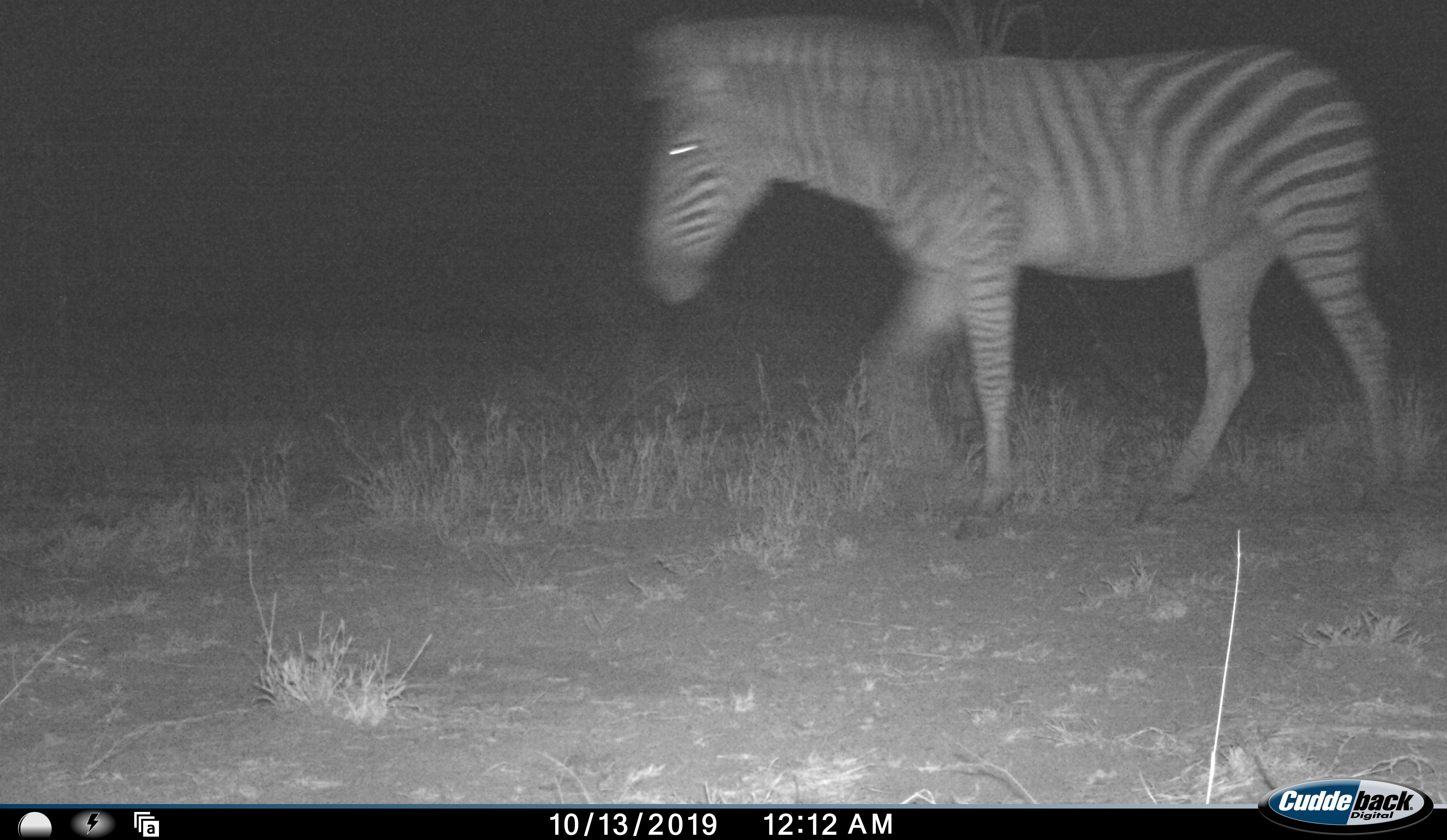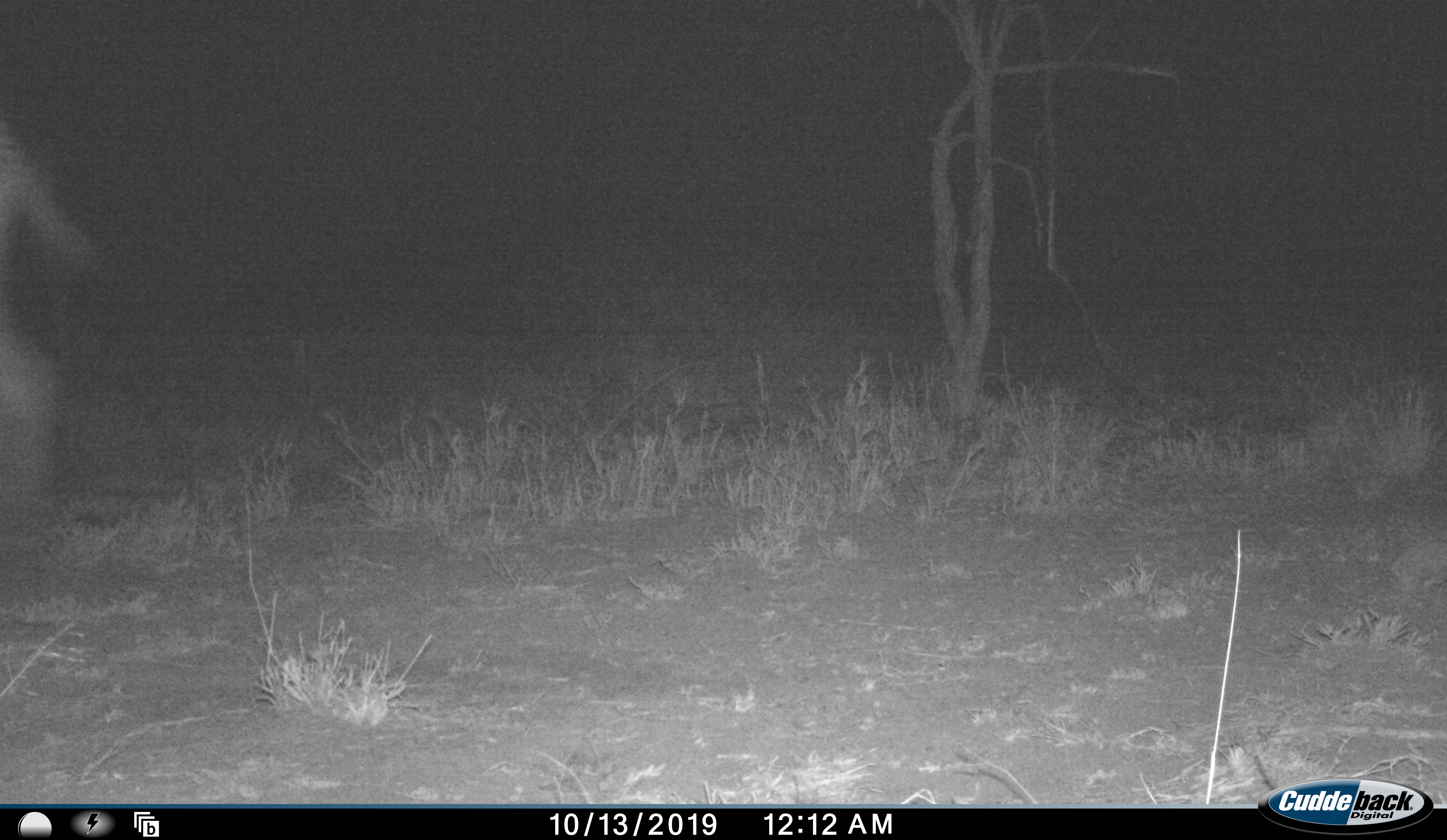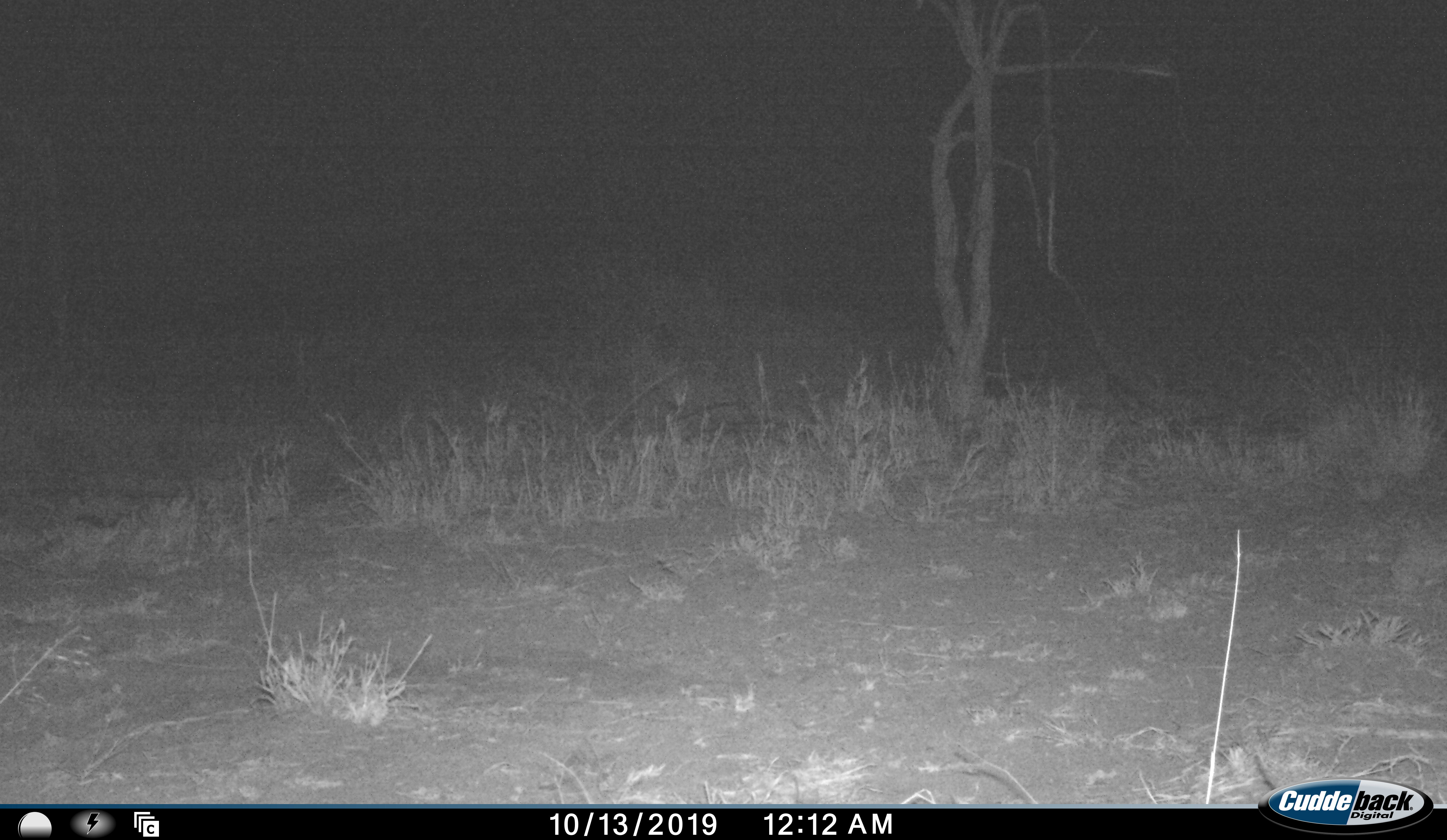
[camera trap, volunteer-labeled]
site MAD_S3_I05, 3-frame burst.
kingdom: Animalia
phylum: Chordata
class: Mammalia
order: Perissodactyla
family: Equidae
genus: Equus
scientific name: Equus quagga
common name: plains zebra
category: zebraplains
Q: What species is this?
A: Zebraplains (plains zebra) (Equus quagga).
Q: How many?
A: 1.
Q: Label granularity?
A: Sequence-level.